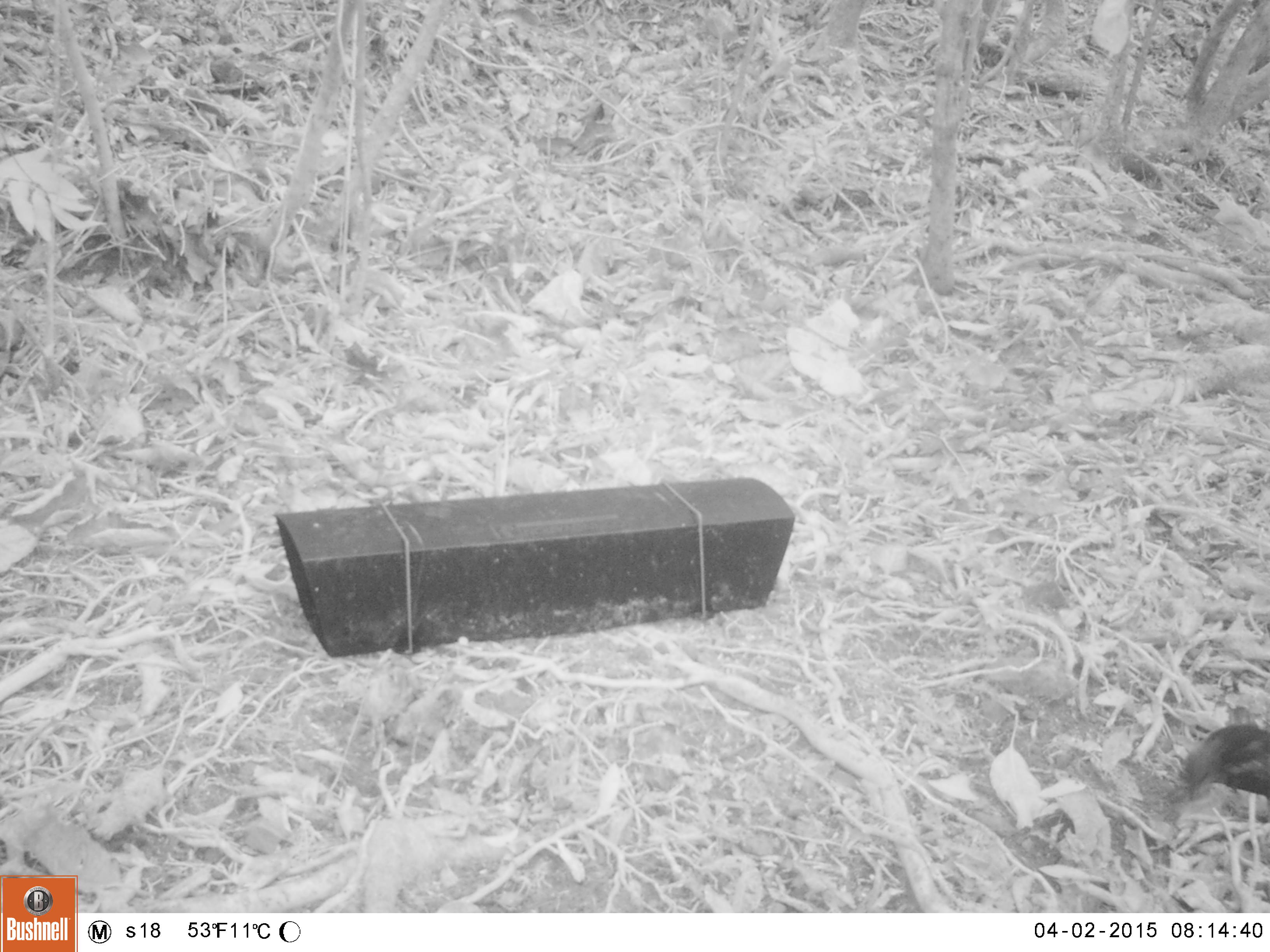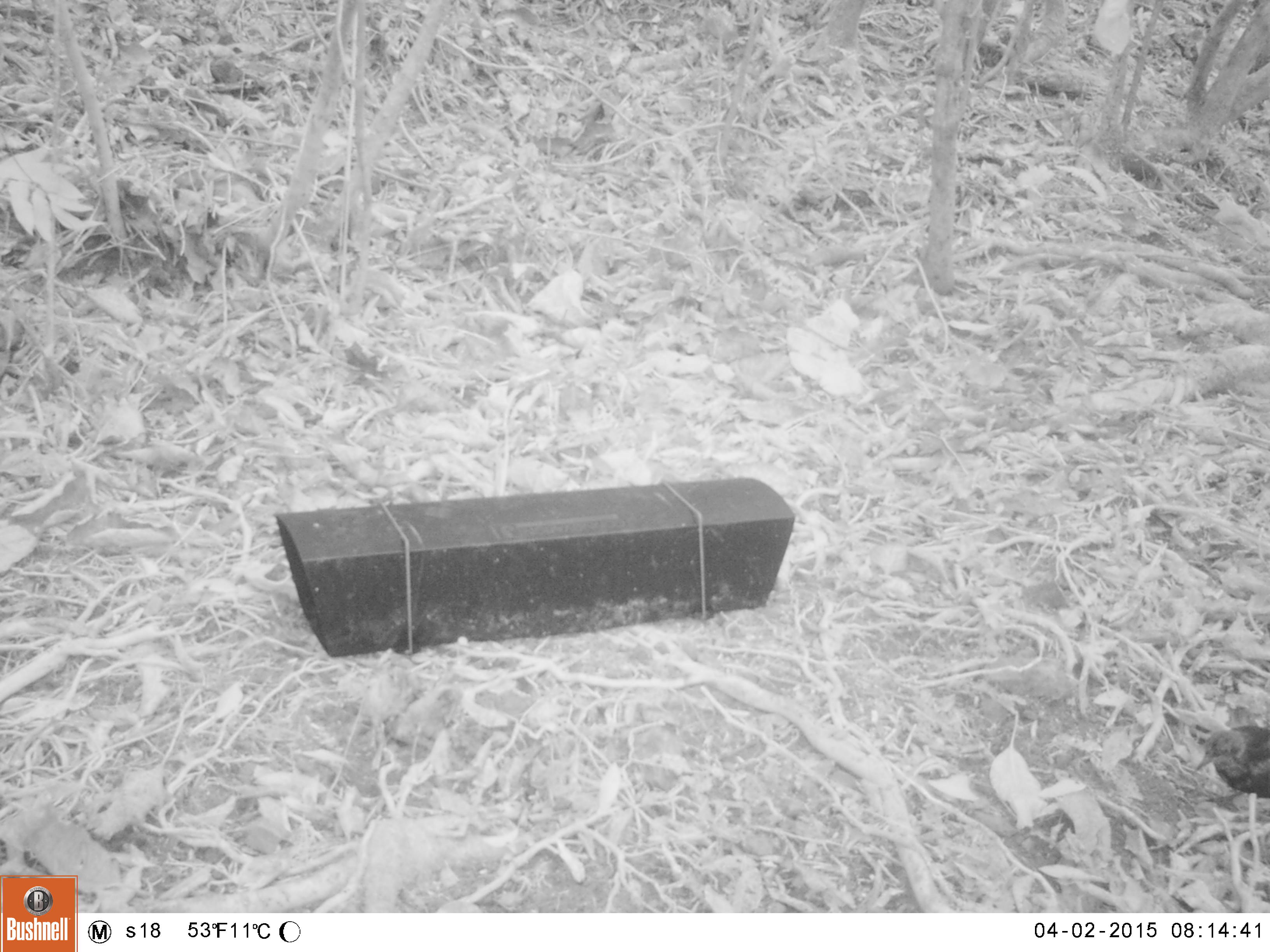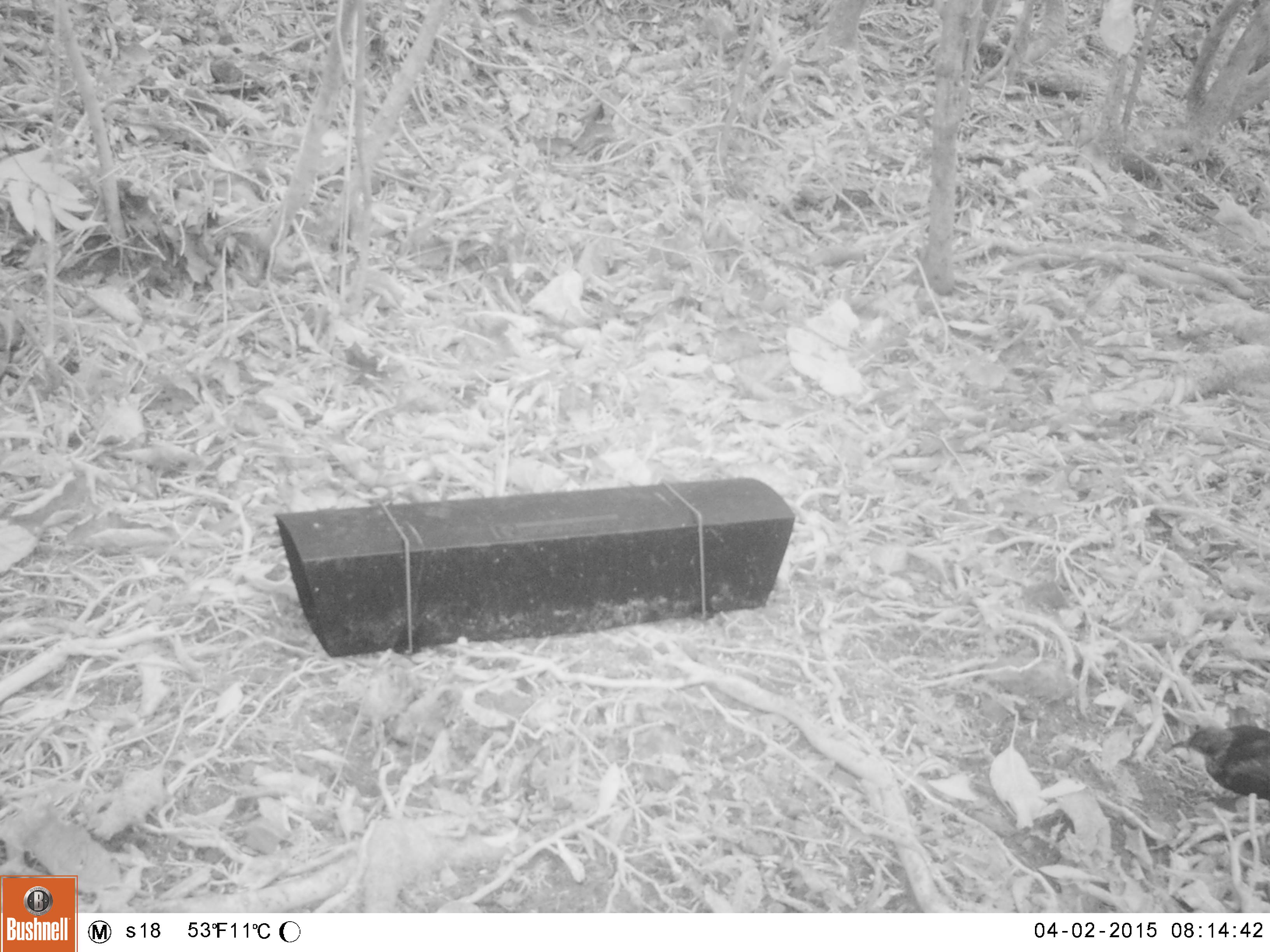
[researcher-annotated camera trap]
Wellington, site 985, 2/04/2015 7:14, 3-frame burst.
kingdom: Animalia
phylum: Chordata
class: Aves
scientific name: Aves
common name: bird